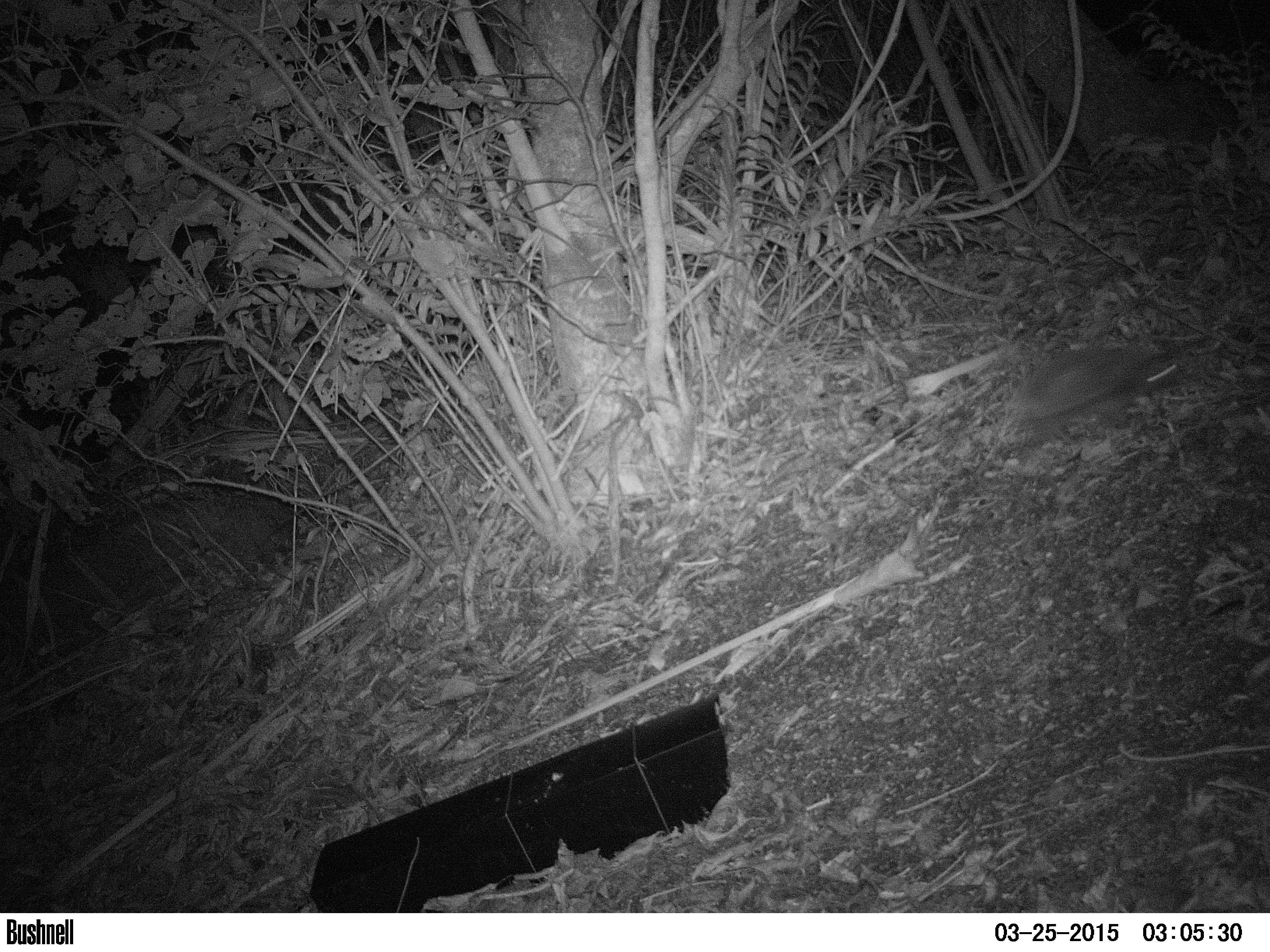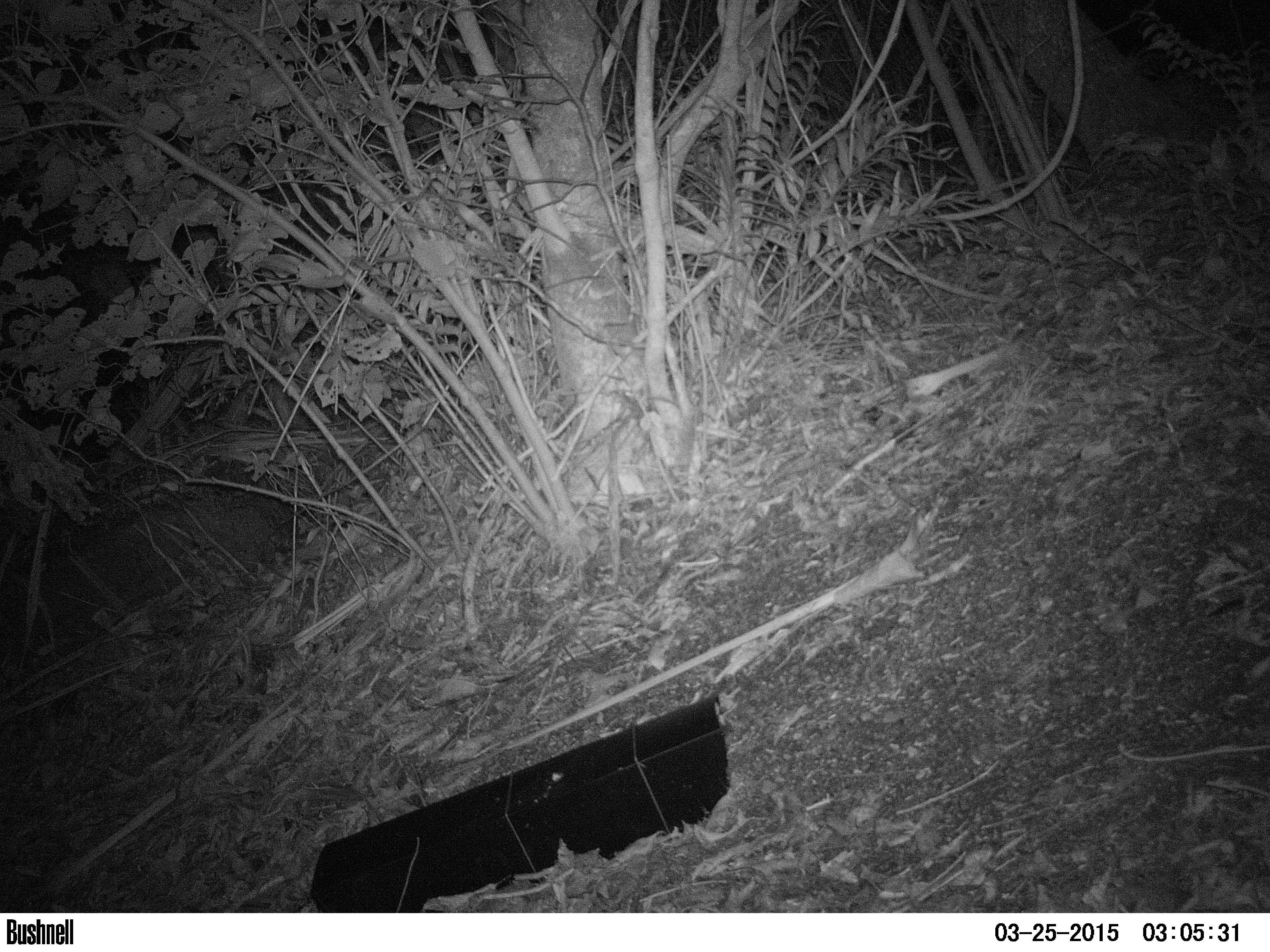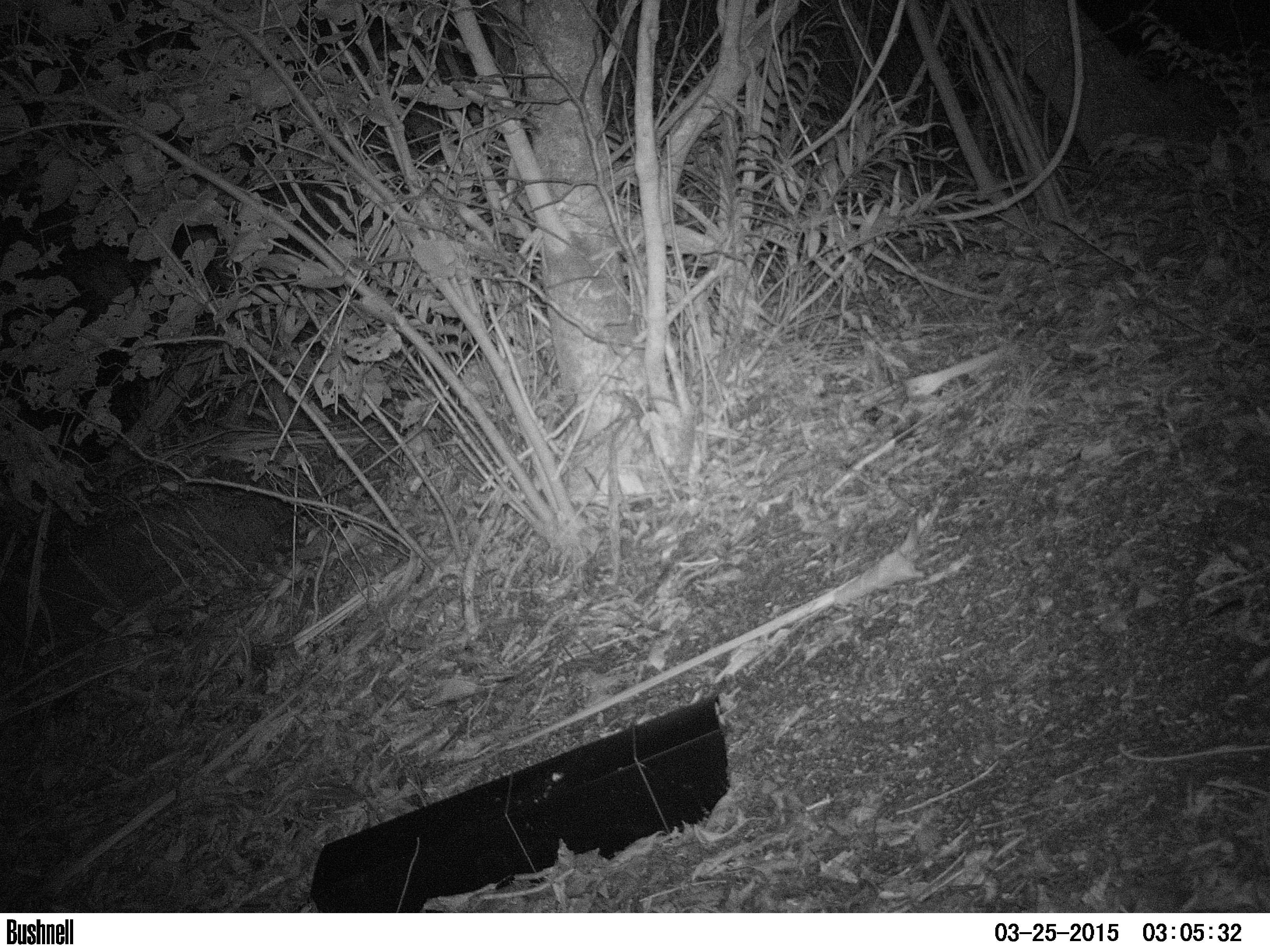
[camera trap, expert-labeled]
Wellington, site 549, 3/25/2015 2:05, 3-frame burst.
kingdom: Animalia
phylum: Chordata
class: Mammalia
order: Eulipotyphla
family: Erinaceidae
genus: Erinaceus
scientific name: Erinaceus europaeus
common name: hedgehog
Hedgehog (Erinaceus europaeus).